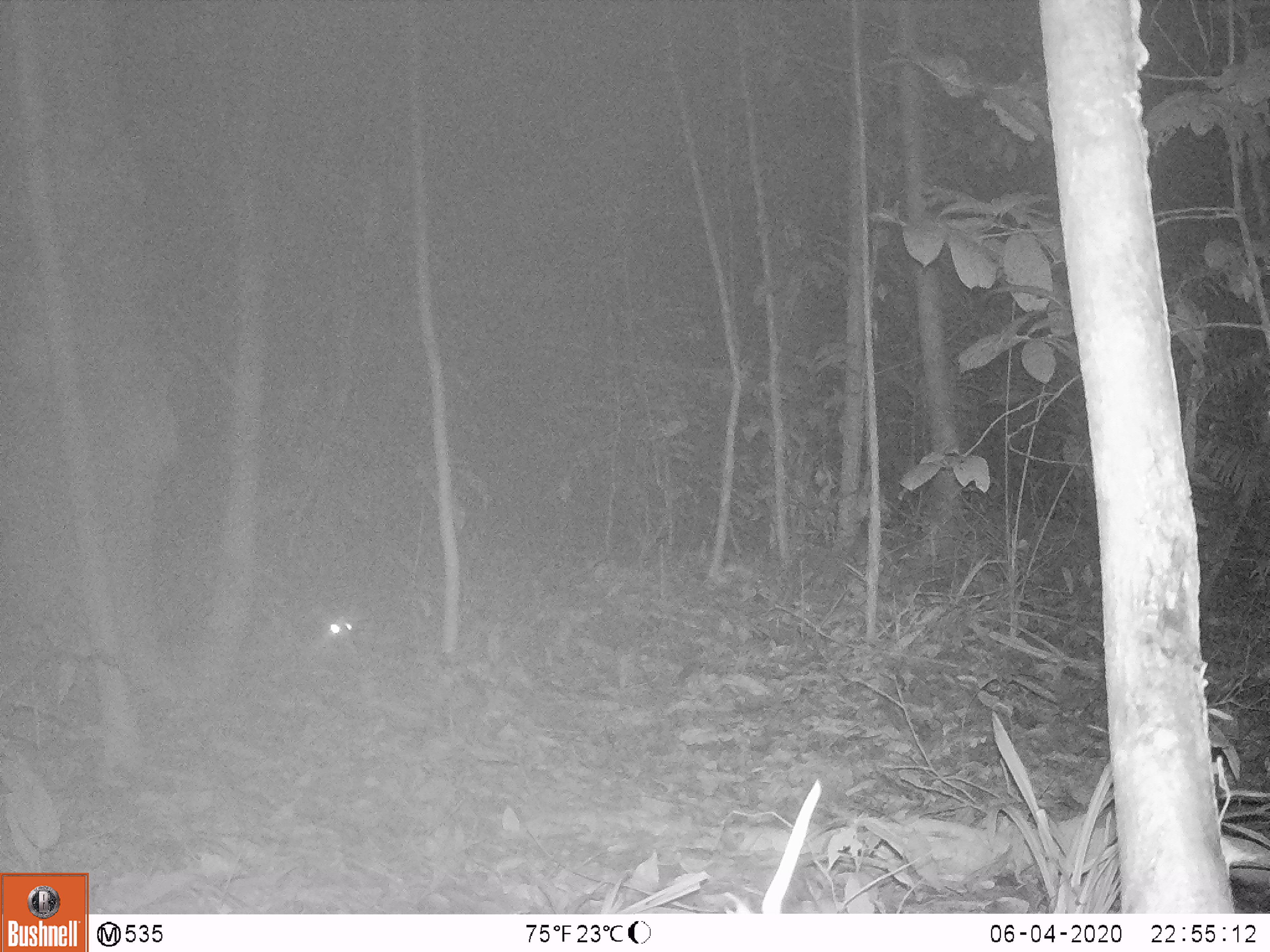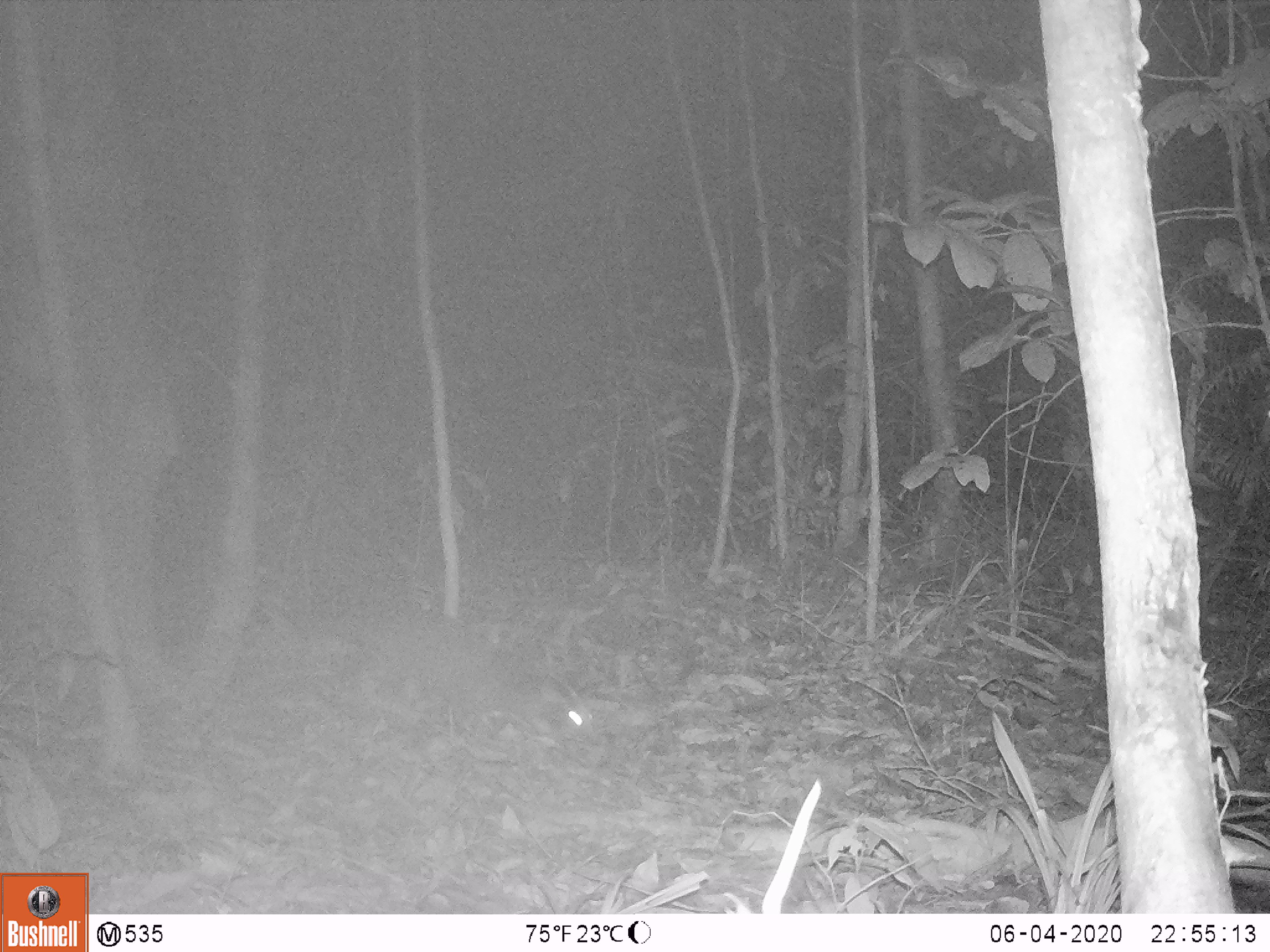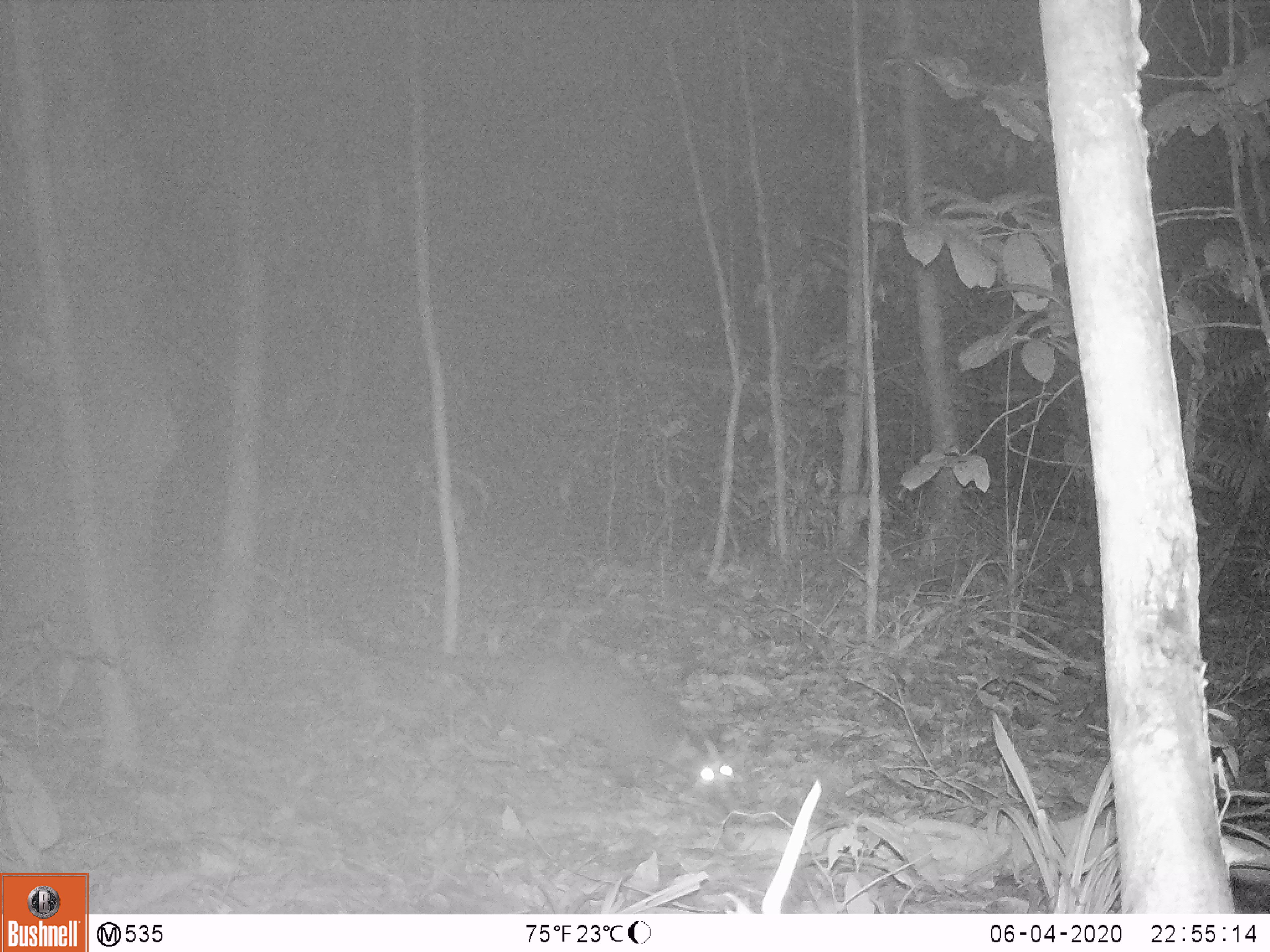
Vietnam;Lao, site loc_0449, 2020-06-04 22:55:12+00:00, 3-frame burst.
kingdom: Animalia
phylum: Chordata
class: Mammalia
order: Carnivora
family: Viverridae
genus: Paguma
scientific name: Paguma larvata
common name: masked palm civet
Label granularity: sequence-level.